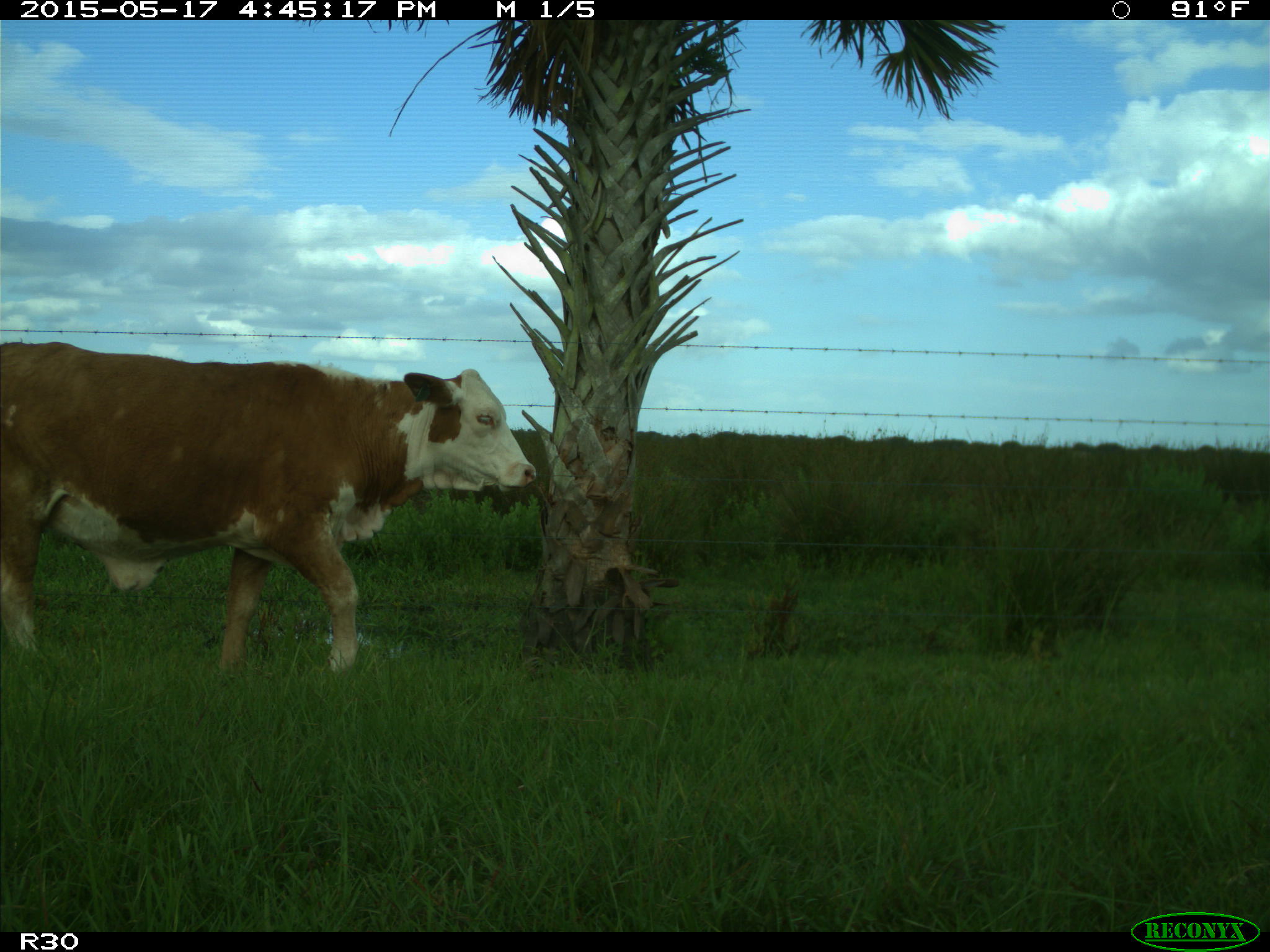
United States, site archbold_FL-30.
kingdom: Animalia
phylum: Chordata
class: Mammalia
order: Artiodactyla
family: Bovidae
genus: Bos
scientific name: Bos taurus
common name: domestic cow